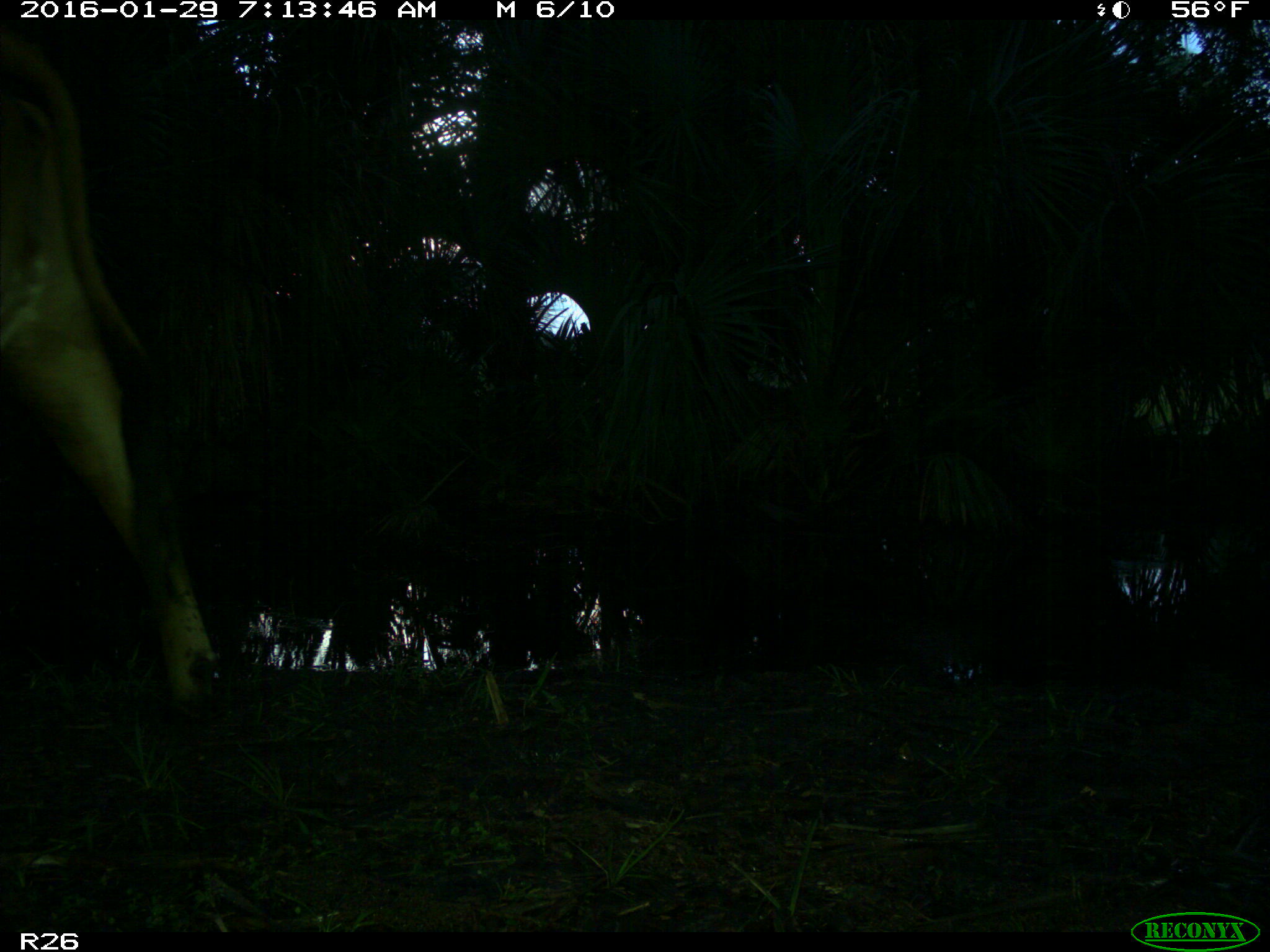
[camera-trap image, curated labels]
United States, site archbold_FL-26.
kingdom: Animalia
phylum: Chordata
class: Mammalia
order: Artiodactyla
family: Bovidae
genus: Bos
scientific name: Bos taurus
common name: domestic cow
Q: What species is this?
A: Bos taurus (domestic cow).